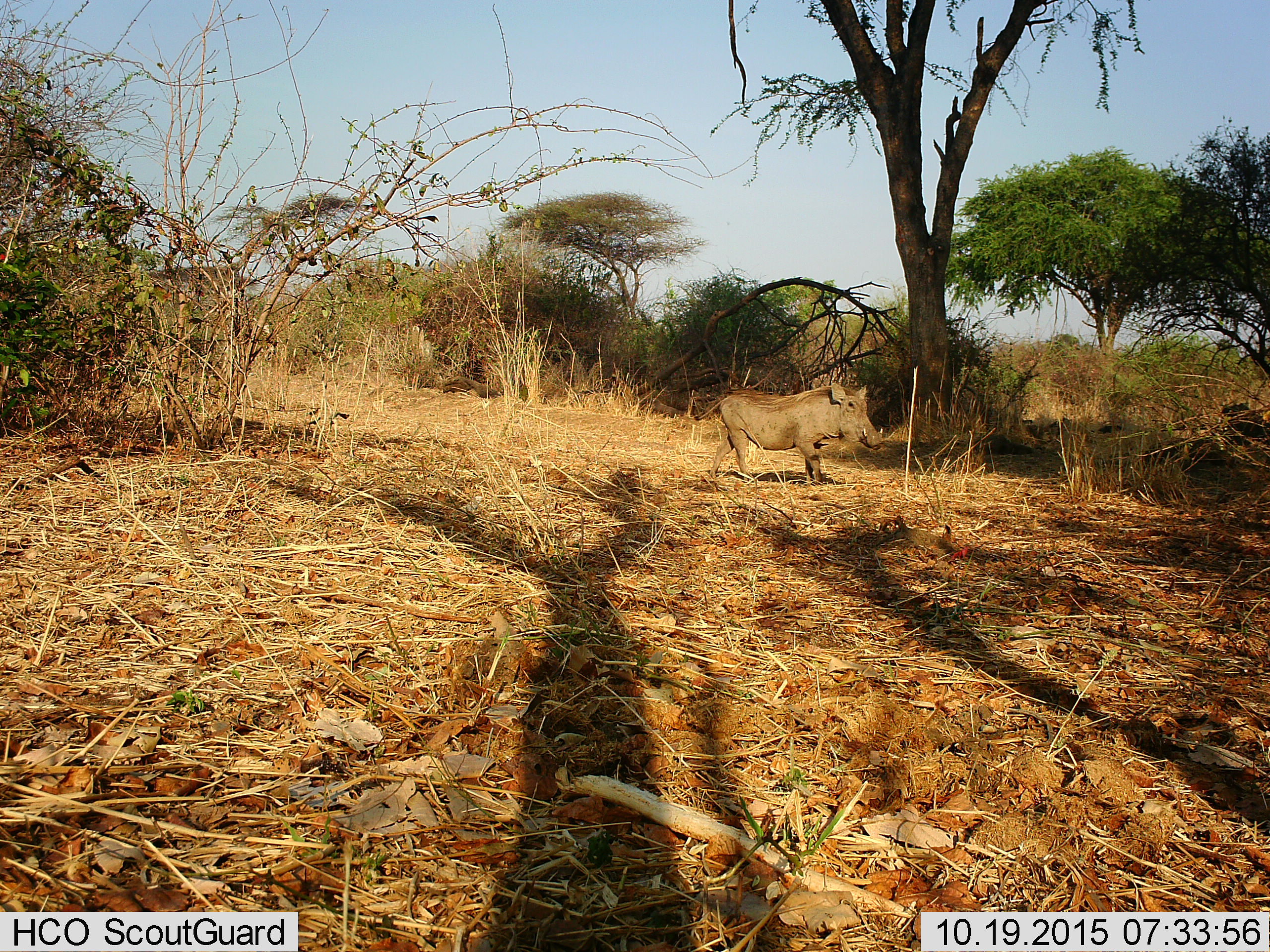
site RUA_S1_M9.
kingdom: Animalia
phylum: Chordata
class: Mammalia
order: Artiodactyla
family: Suidae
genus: Phacochoerus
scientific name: Phacochoerus africanus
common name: warthog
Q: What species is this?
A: Warthog (Phacochoerus africanus).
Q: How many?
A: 1.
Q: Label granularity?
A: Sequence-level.